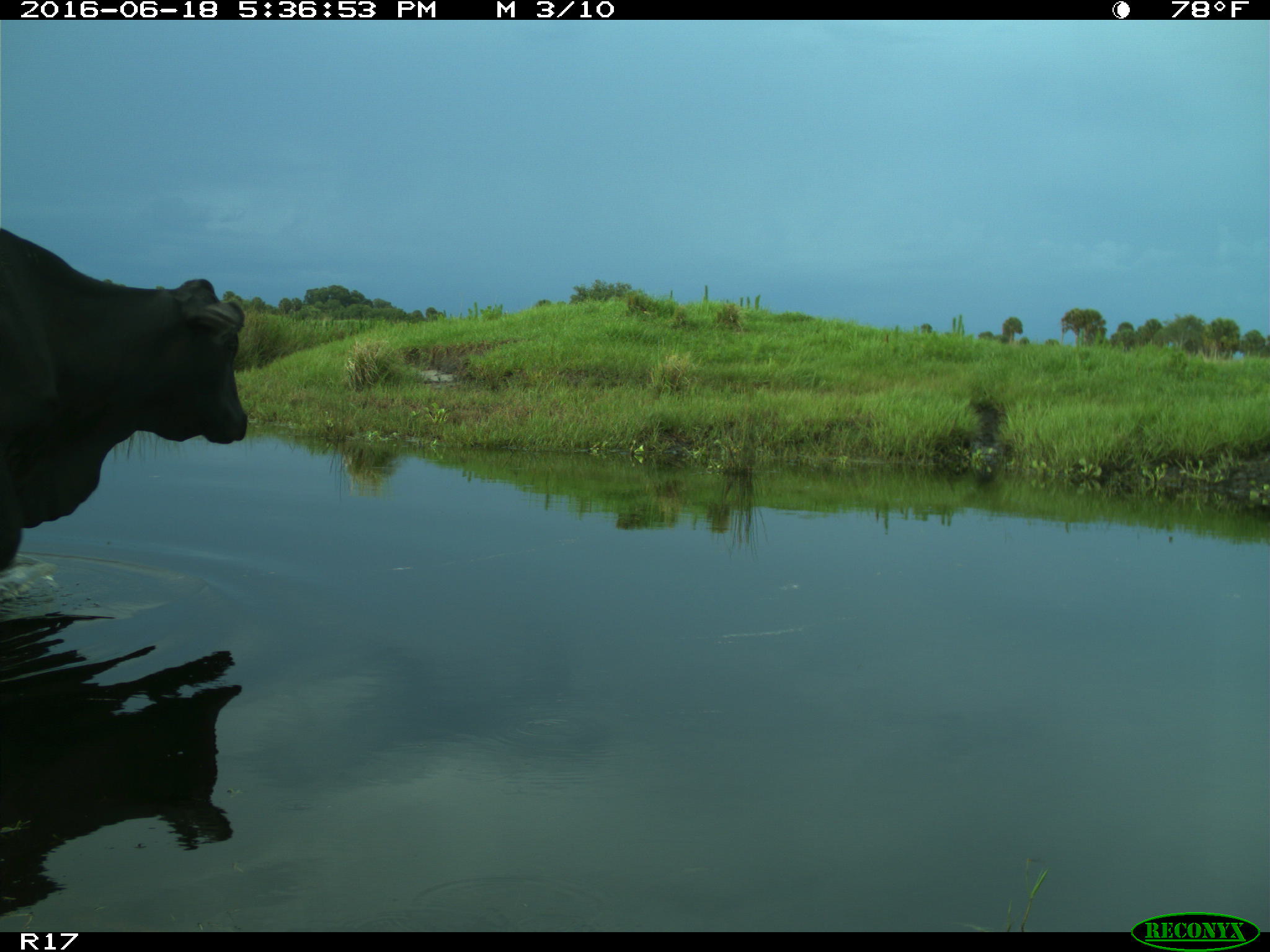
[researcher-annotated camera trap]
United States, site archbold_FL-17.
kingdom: Animalia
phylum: Chordata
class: Mammalia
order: Artiodactyla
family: Bovidae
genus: Bos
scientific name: Bos taurus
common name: domestic cow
Bos taurus (domestic cow).